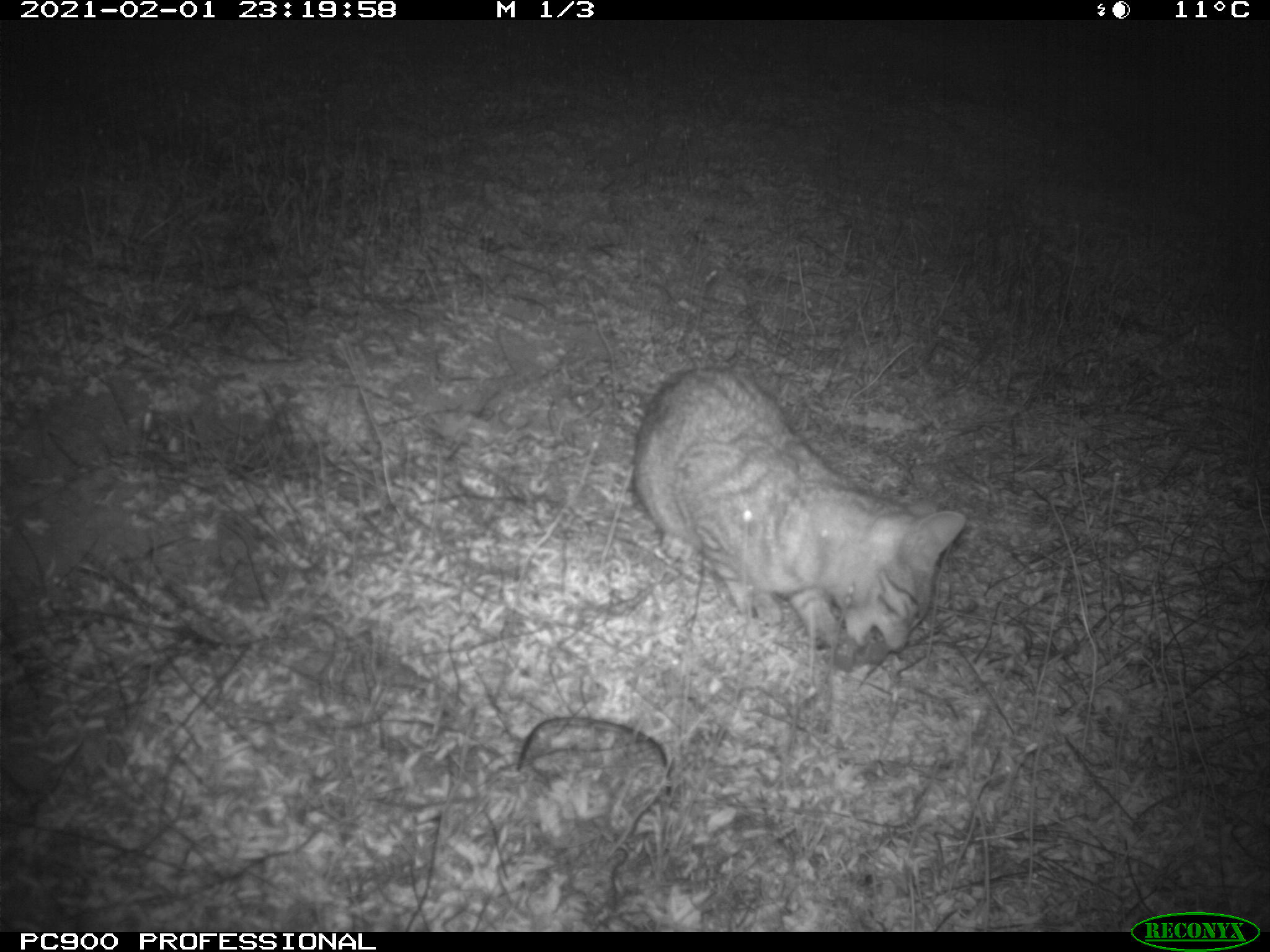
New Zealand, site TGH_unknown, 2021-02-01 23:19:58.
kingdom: Animalia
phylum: Chordata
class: Mammalia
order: Carnivora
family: Felidae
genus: Felis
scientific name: Felis catus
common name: domestic cat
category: cat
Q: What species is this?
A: Cat (domestic cat) (Felis catus).